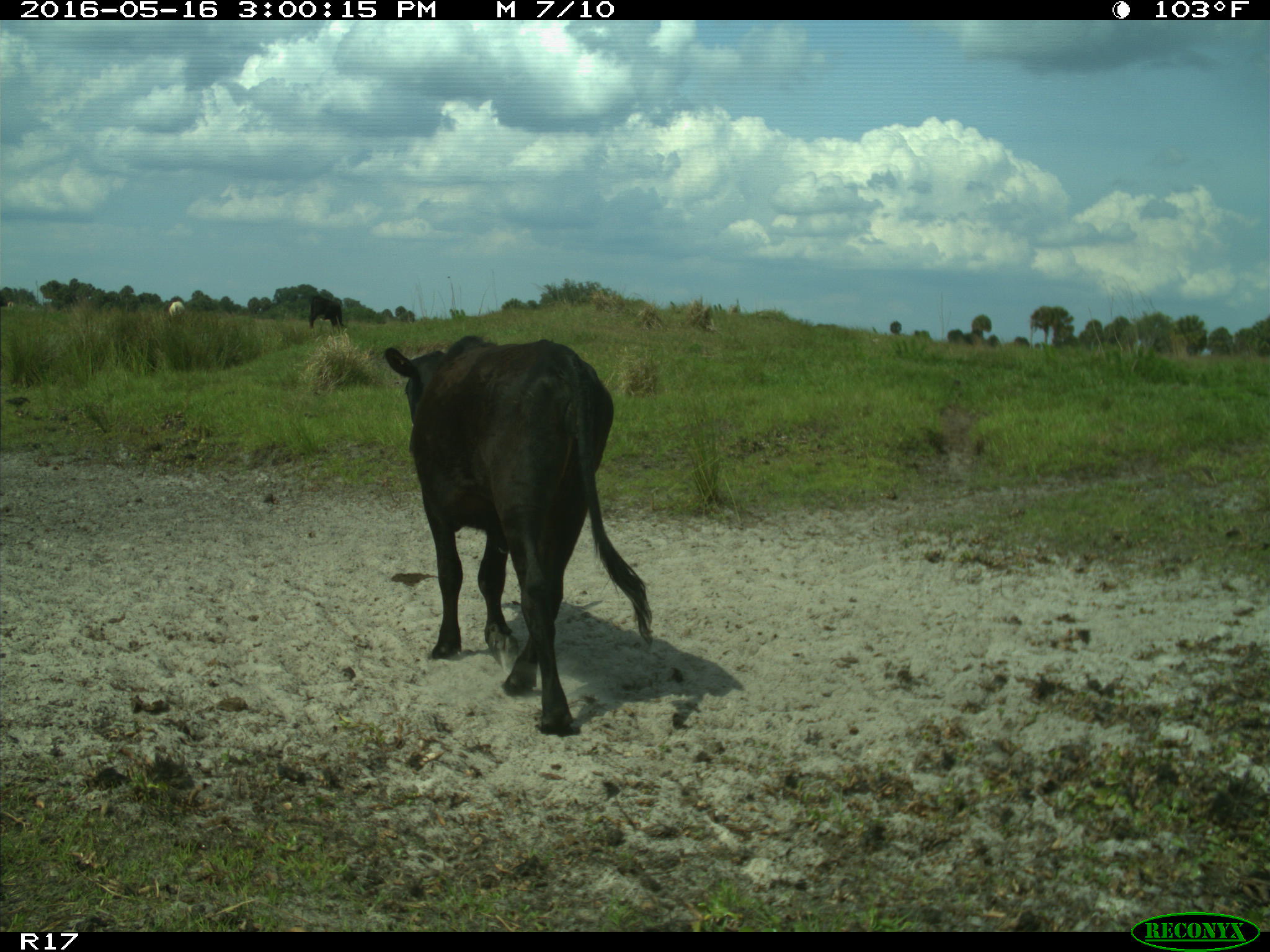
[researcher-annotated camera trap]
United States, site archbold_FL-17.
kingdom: Animalia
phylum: Chordata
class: Mammalia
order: Artiodactyla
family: Bovidae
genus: Bos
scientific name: Bos taurus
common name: domestic cow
Bos taurus (domestic cow).